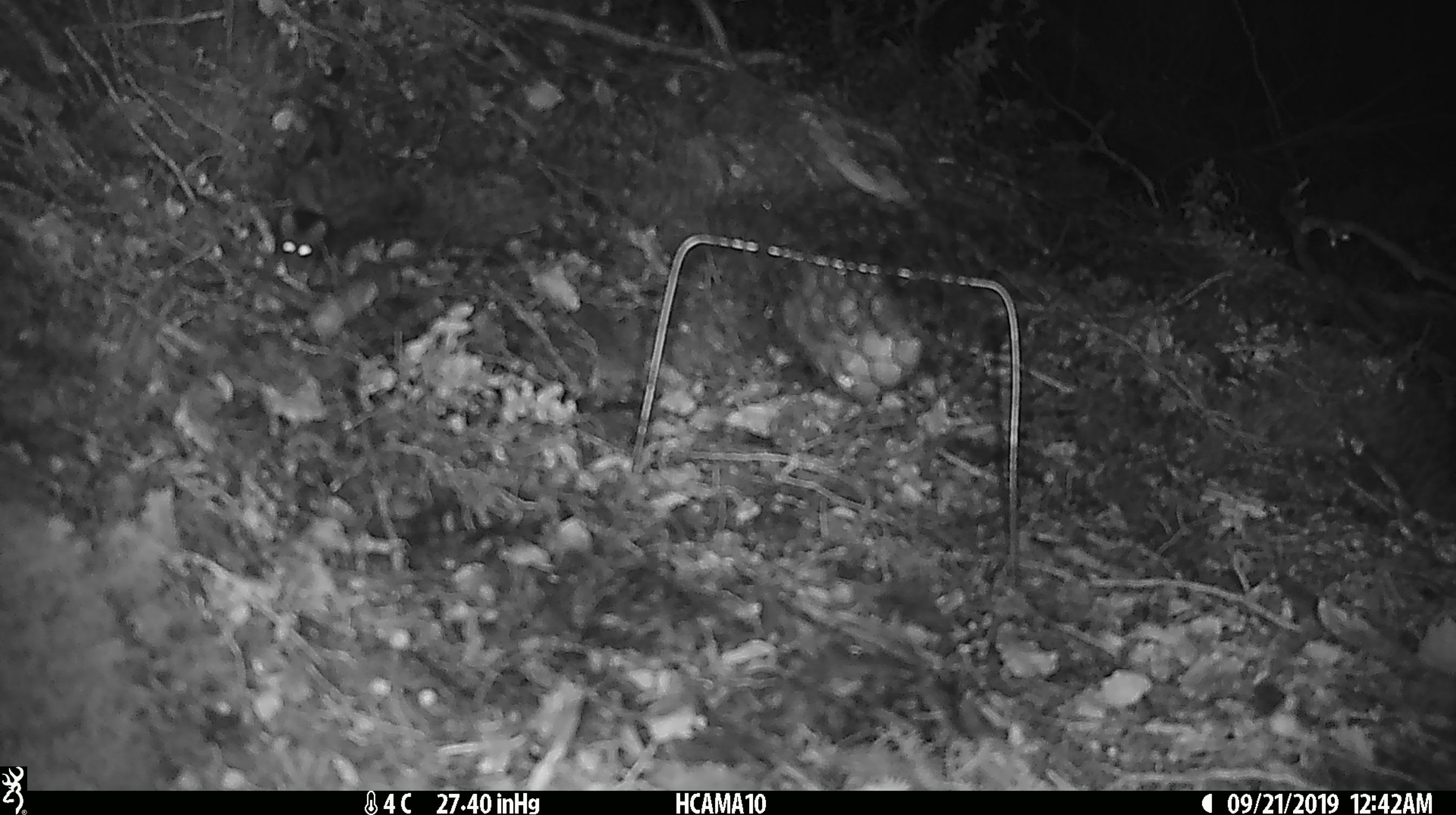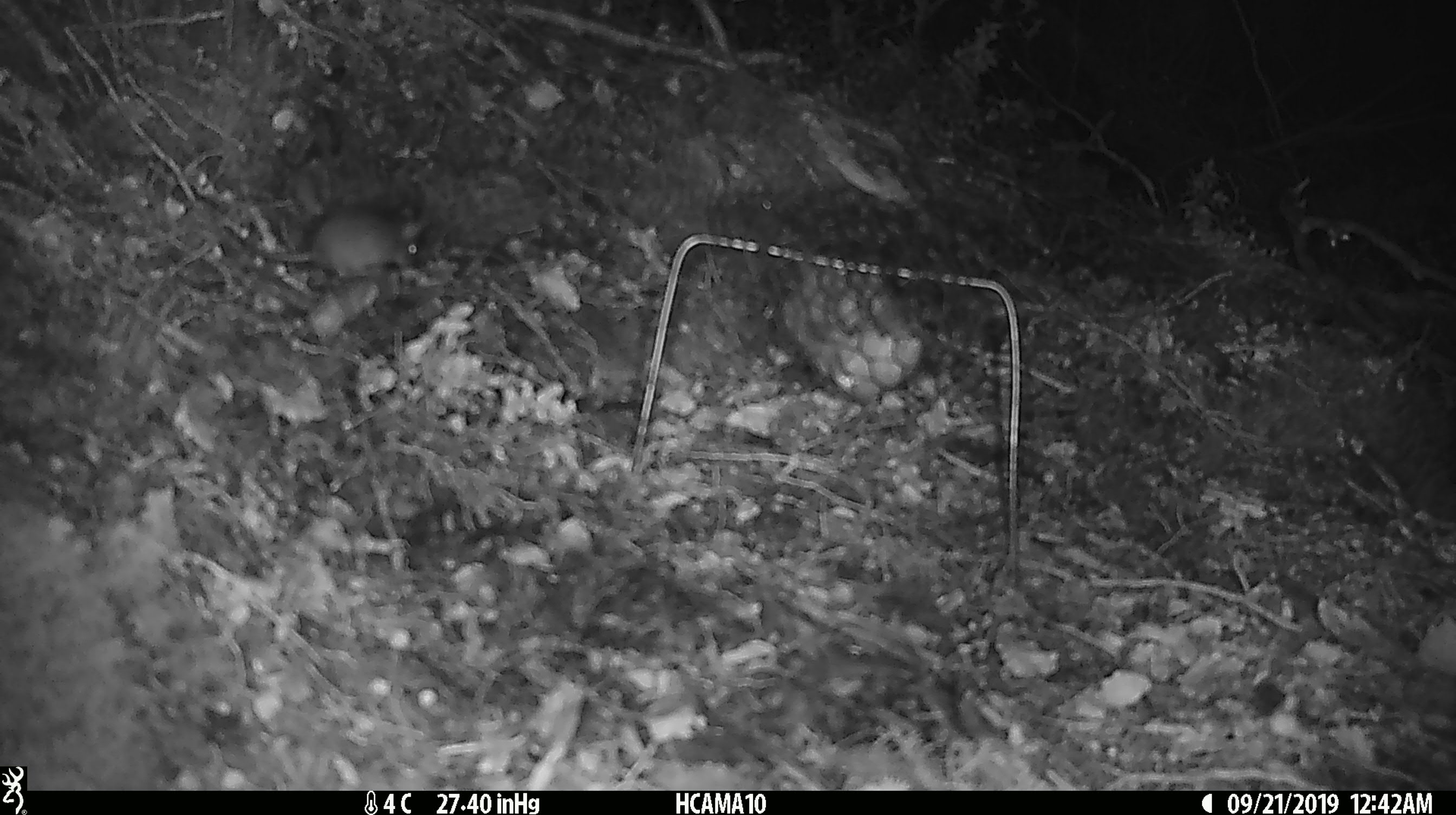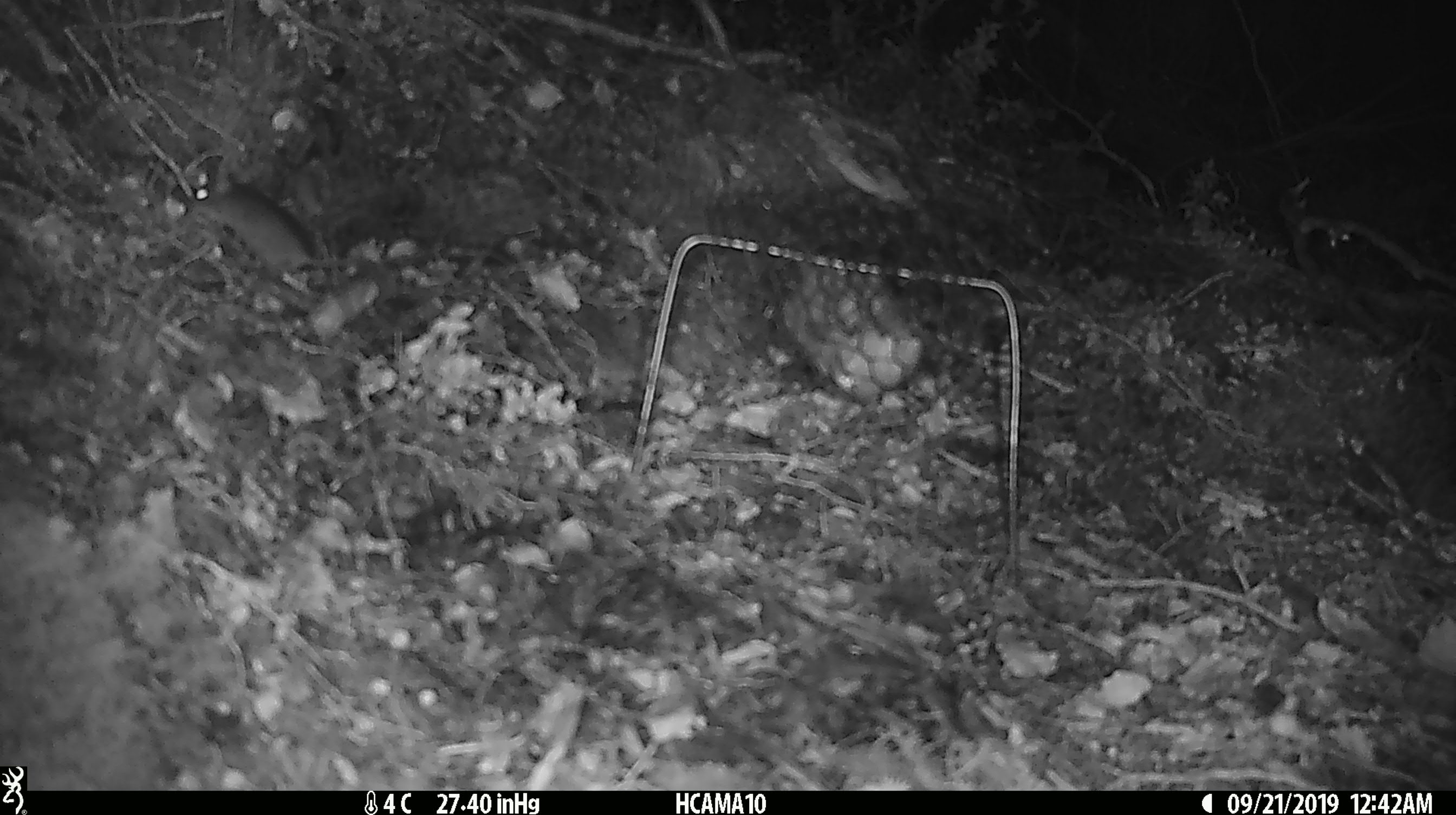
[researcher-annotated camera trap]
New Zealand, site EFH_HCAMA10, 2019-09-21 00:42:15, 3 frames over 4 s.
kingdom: Animalia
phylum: Chordata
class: Mammalia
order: Rodentia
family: Muridae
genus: Mus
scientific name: Mus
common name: mouse